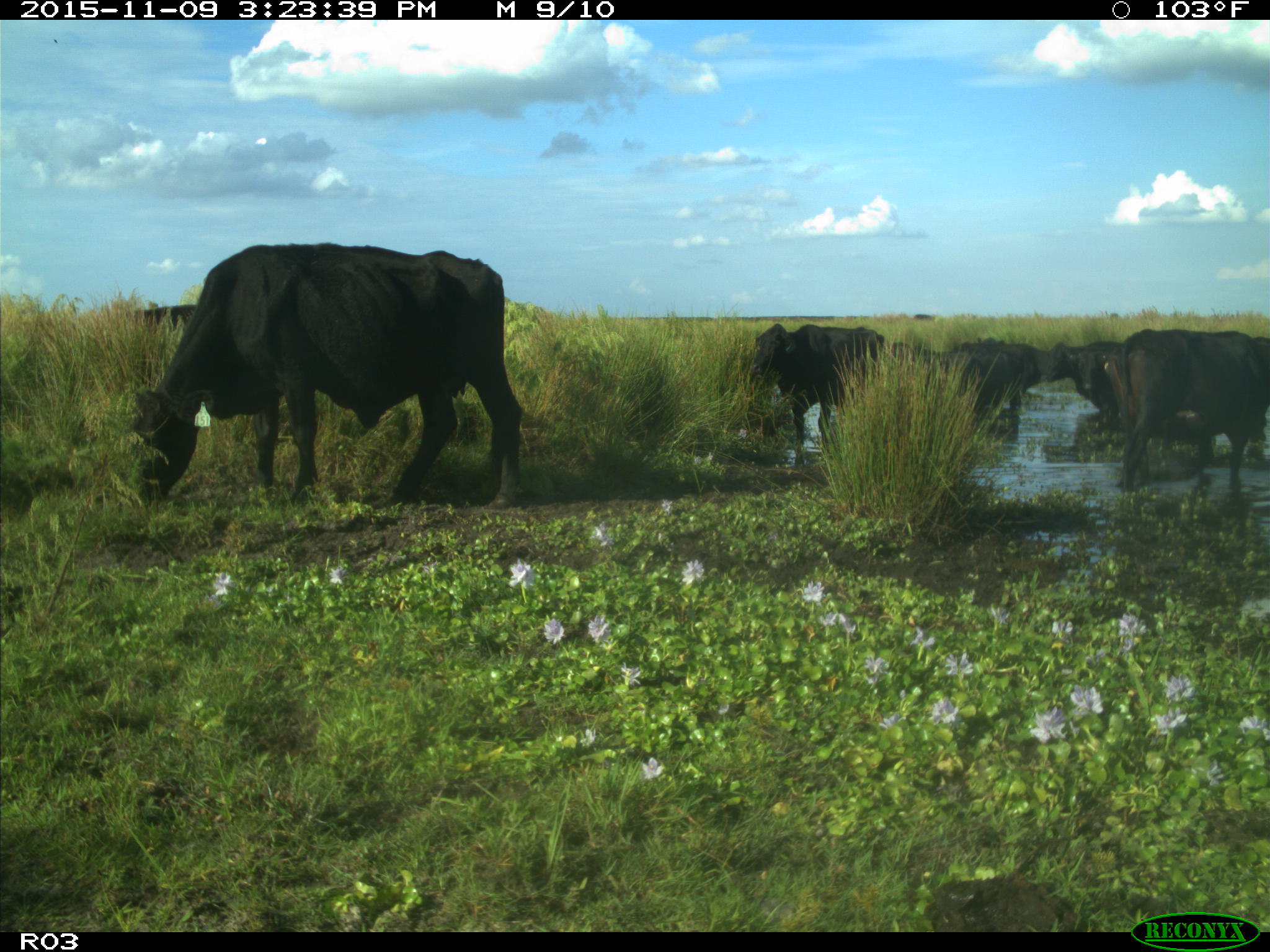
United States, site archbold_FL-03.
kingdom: Animalia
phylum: Chordata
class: Mammalia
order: Artiodactyla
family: Bovidae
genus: Bos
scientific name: Bos taurus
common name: domestic cow